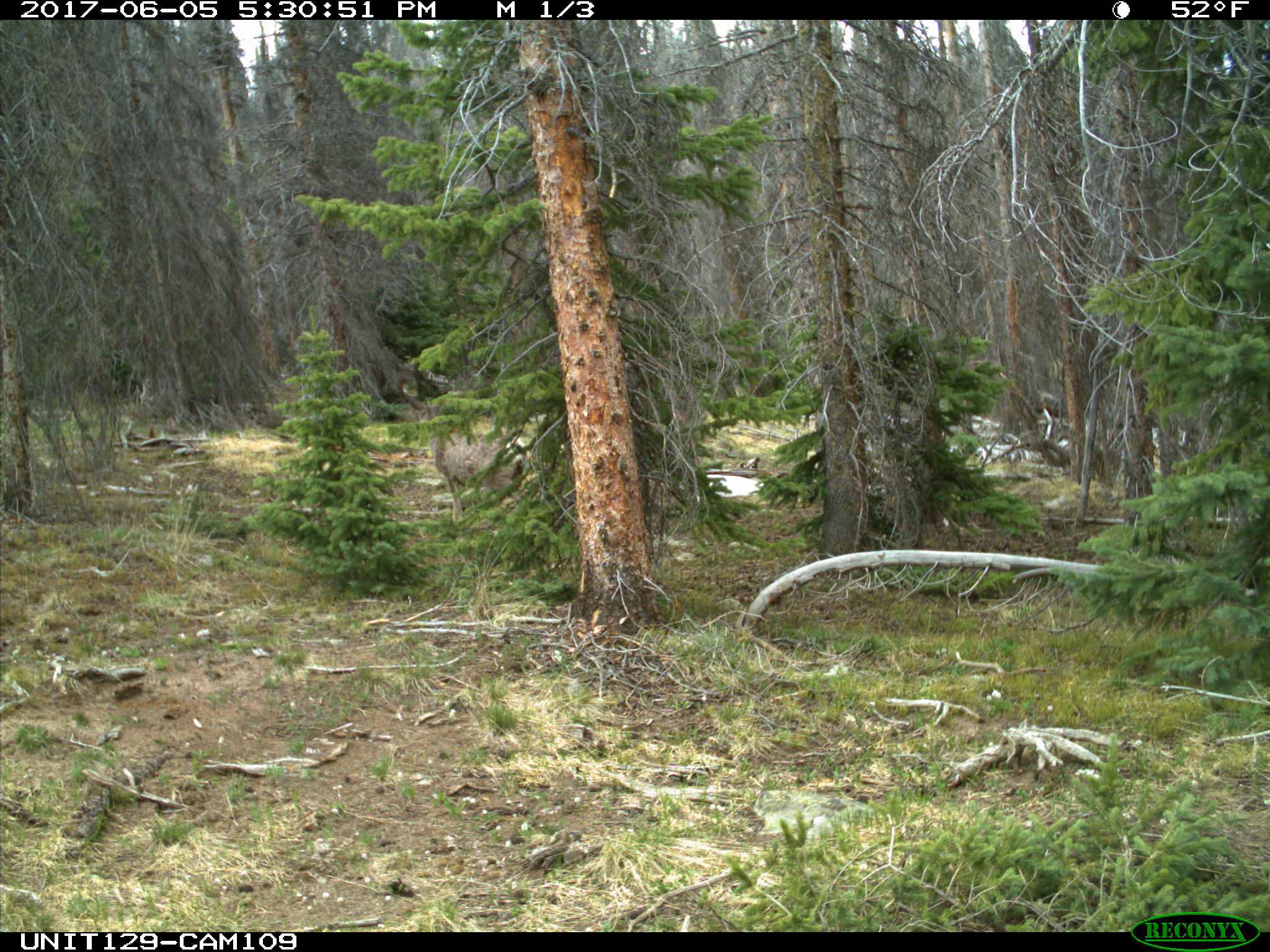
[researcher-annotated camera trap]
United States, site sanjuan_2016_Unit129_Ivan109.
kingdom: Animalia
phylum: Chordata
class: Mammalia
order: Artiodactyla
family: Cervidae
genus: Odocoileus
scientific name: Odocoileus hemionus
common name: mule deer